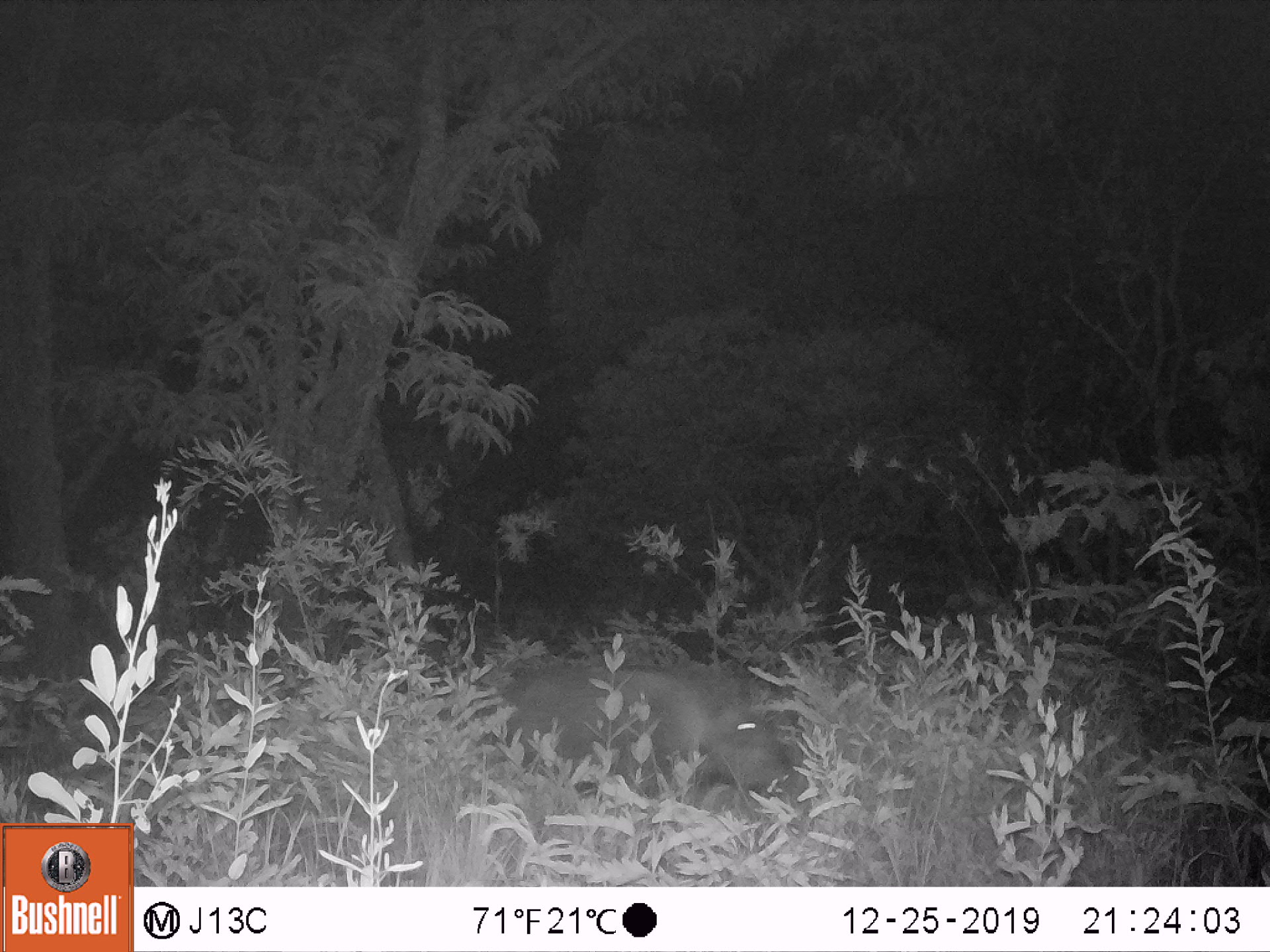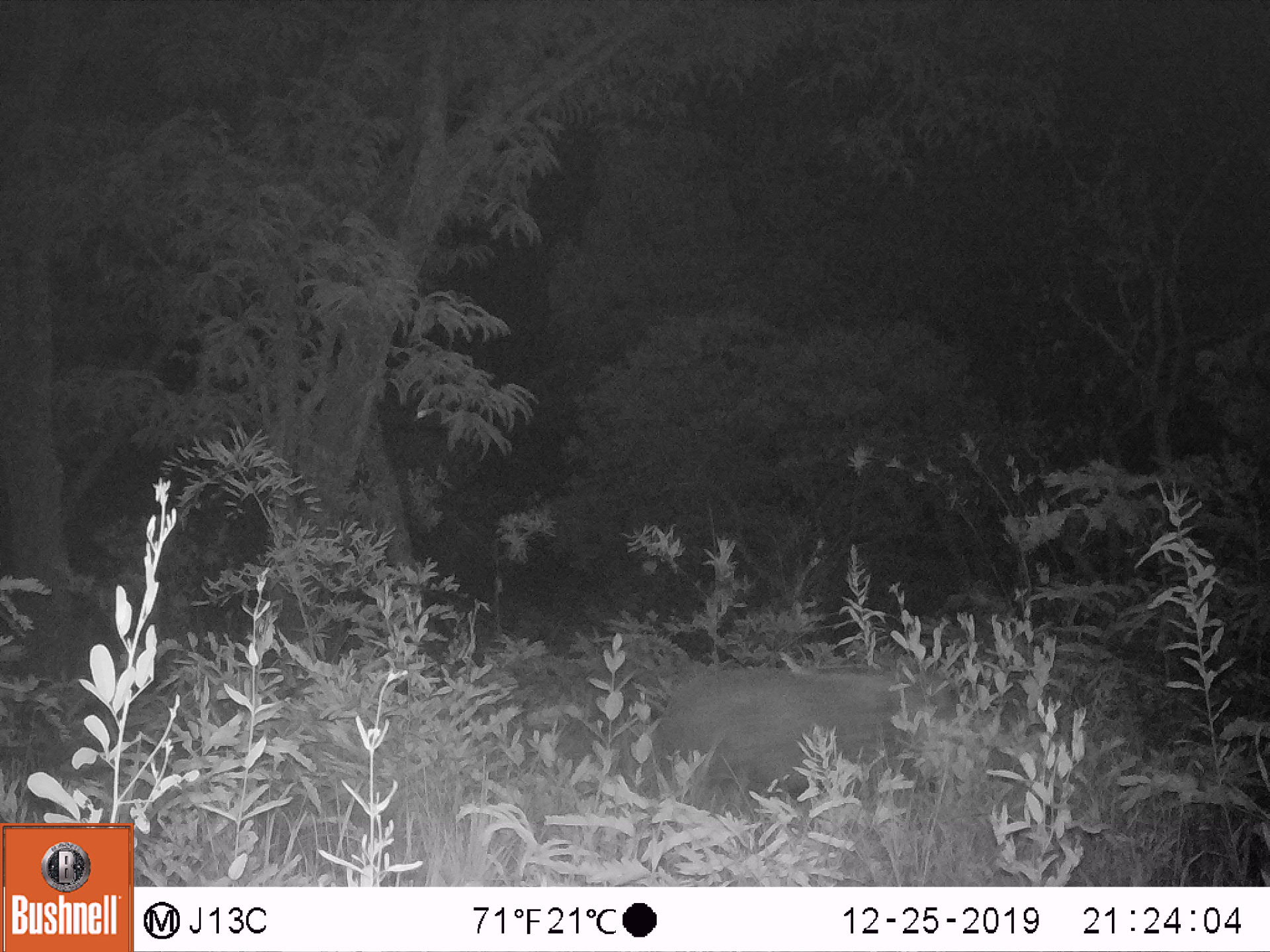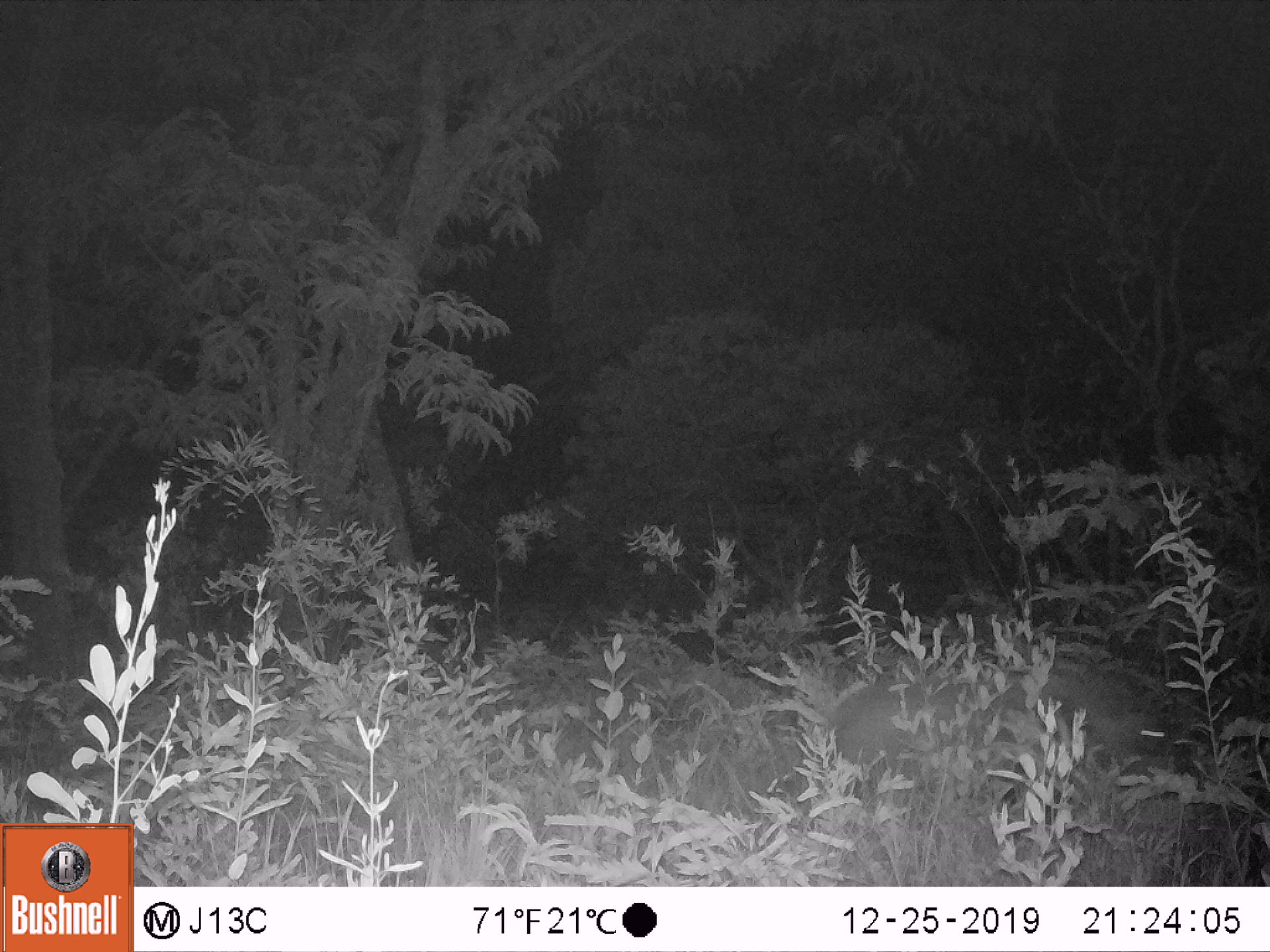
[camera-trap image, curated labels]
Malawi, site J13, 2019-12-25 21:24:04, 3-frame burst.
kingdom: Animalia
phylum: Chordata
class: Mammalia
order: Artiodactyla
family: Suidae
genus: Potamochoerus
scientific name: Potamochoerus larvatus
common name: bushpig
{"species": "bushpig (Potamochoerus larvatus)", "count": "1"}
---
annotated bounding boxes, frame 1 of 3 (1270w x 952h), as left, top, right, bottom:
bushpig: 487, 652, 805, 818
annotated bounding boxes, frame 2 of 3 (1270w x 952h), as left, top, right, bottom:
bushpig: 635, 657, 952, 819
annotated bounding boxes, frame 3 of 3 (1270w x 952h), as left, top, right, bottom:
bushpig: 828, 659, 1179, 830